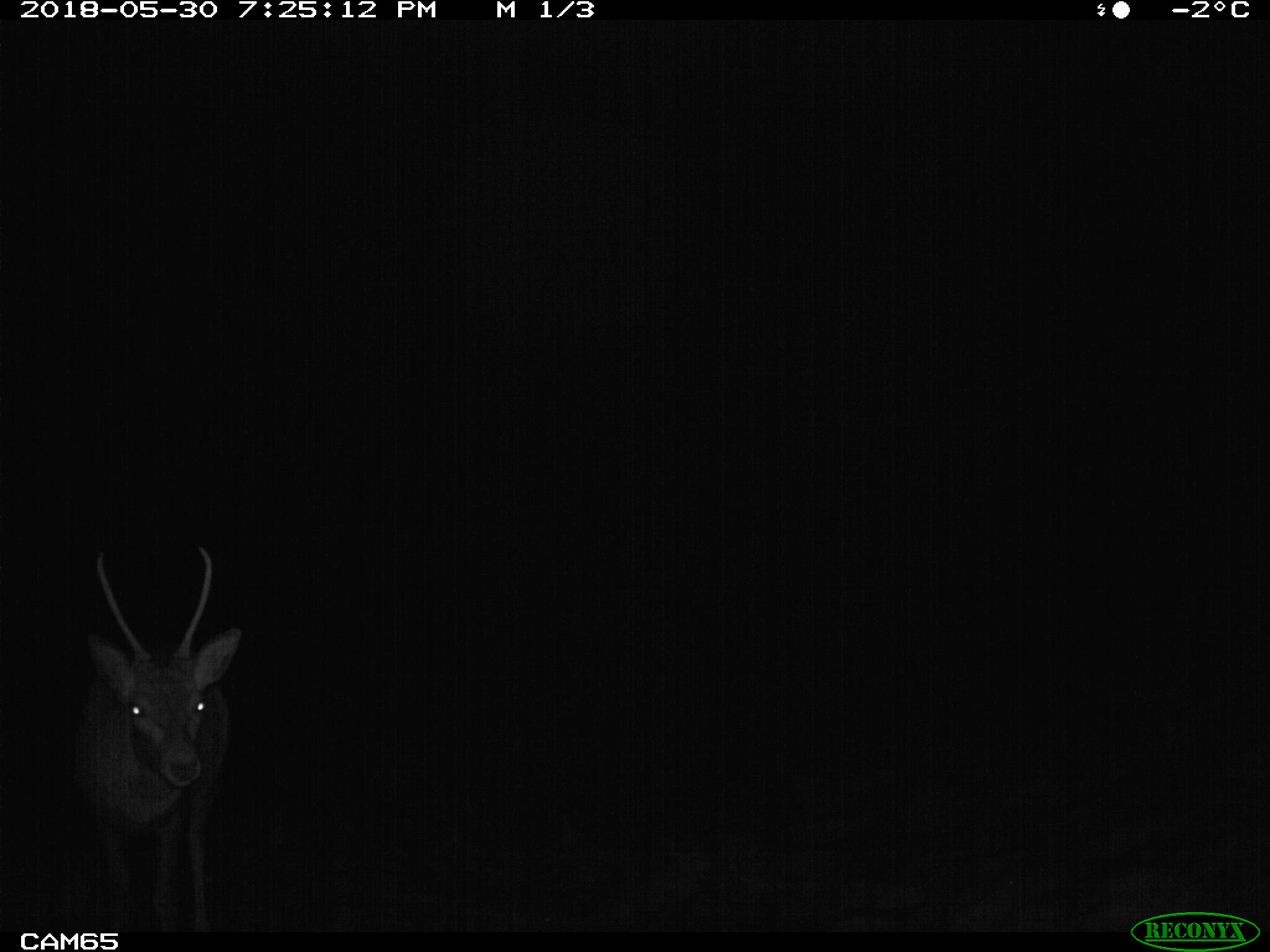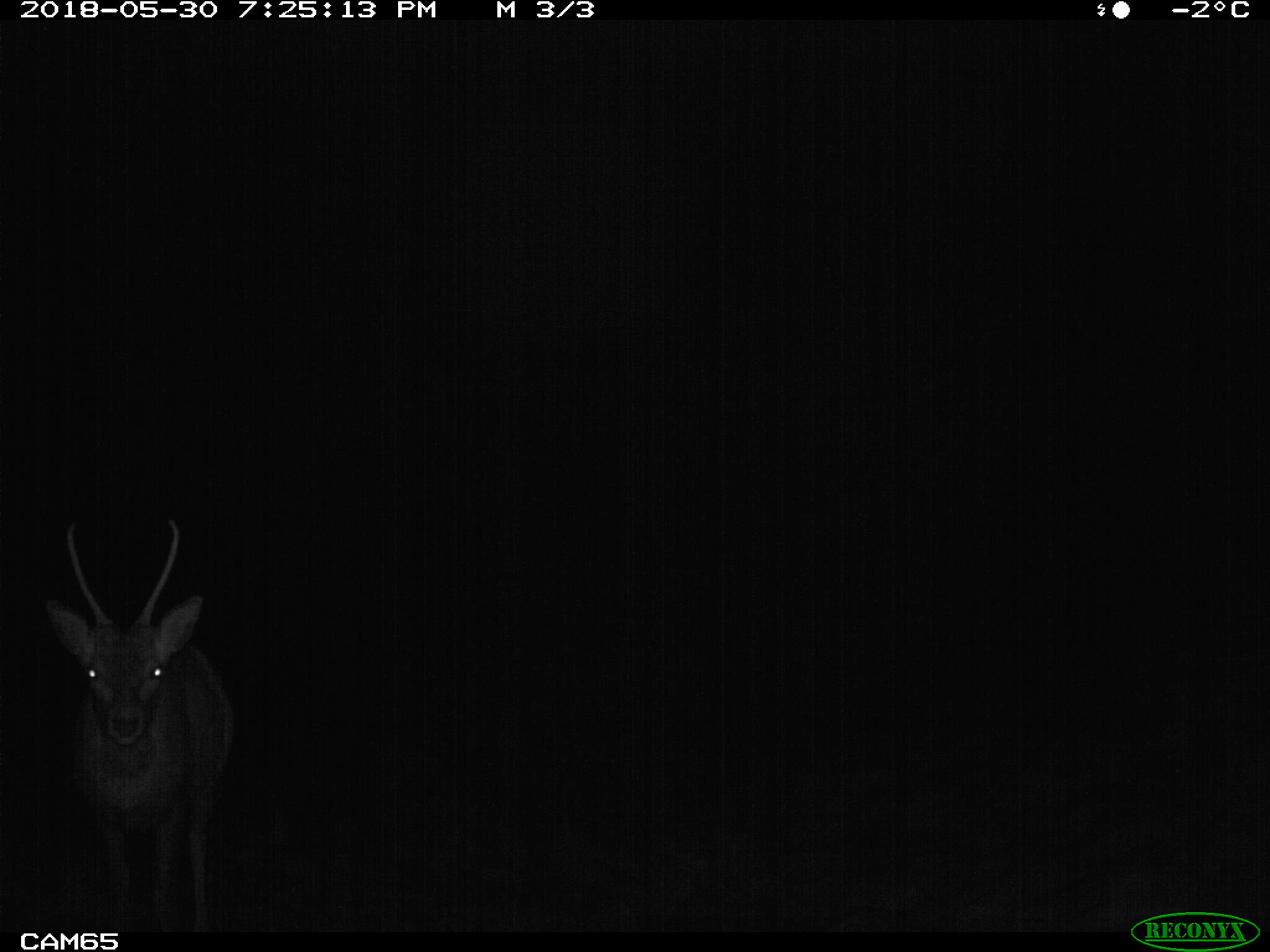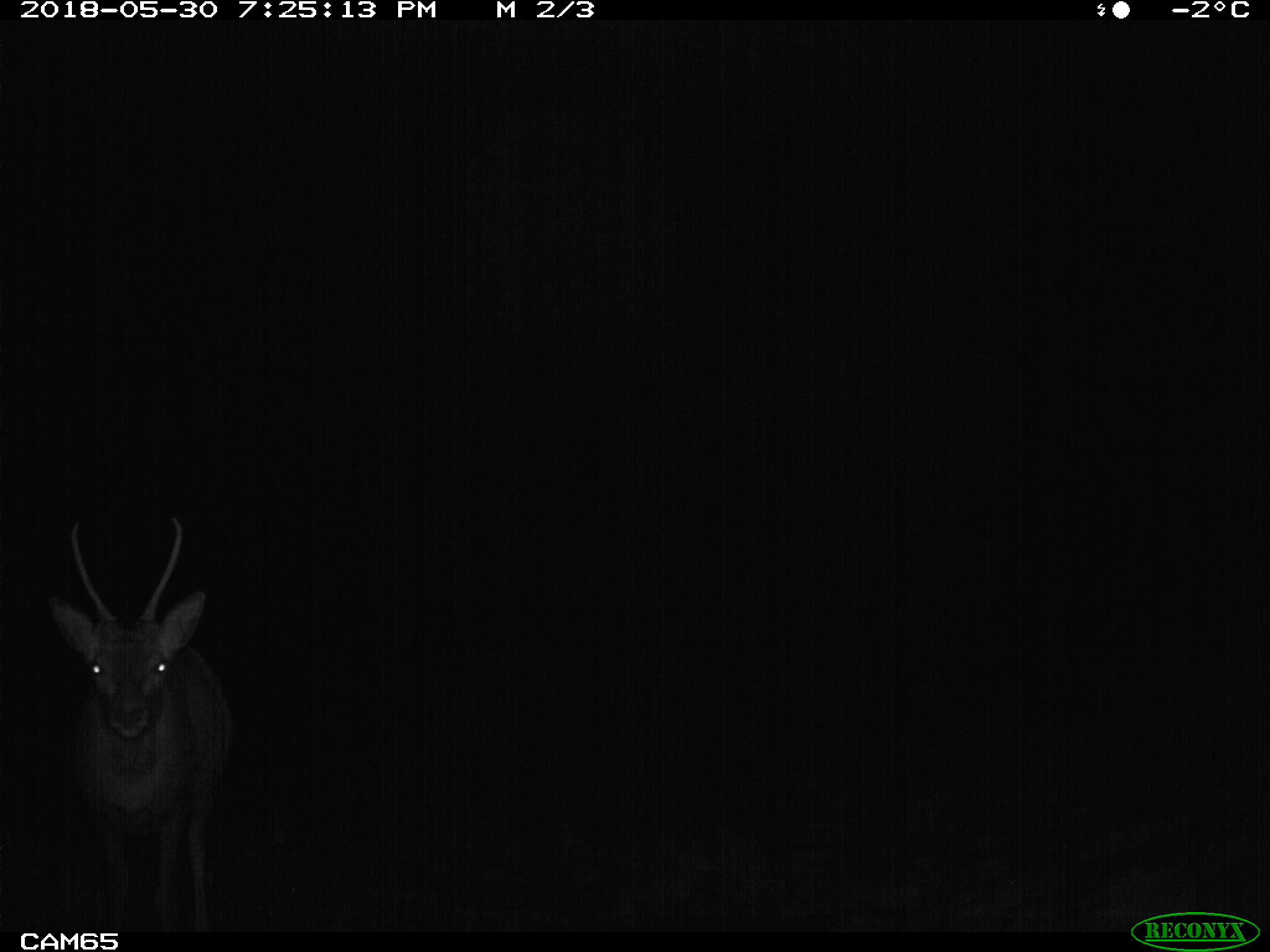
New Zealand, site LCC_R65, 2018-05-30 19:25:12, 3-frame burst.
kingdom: Animalia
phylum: Chordata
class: Mammalia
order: Artiodactyla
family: Cervidae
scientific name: Cervidae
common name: deer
Deer (Cervidae).